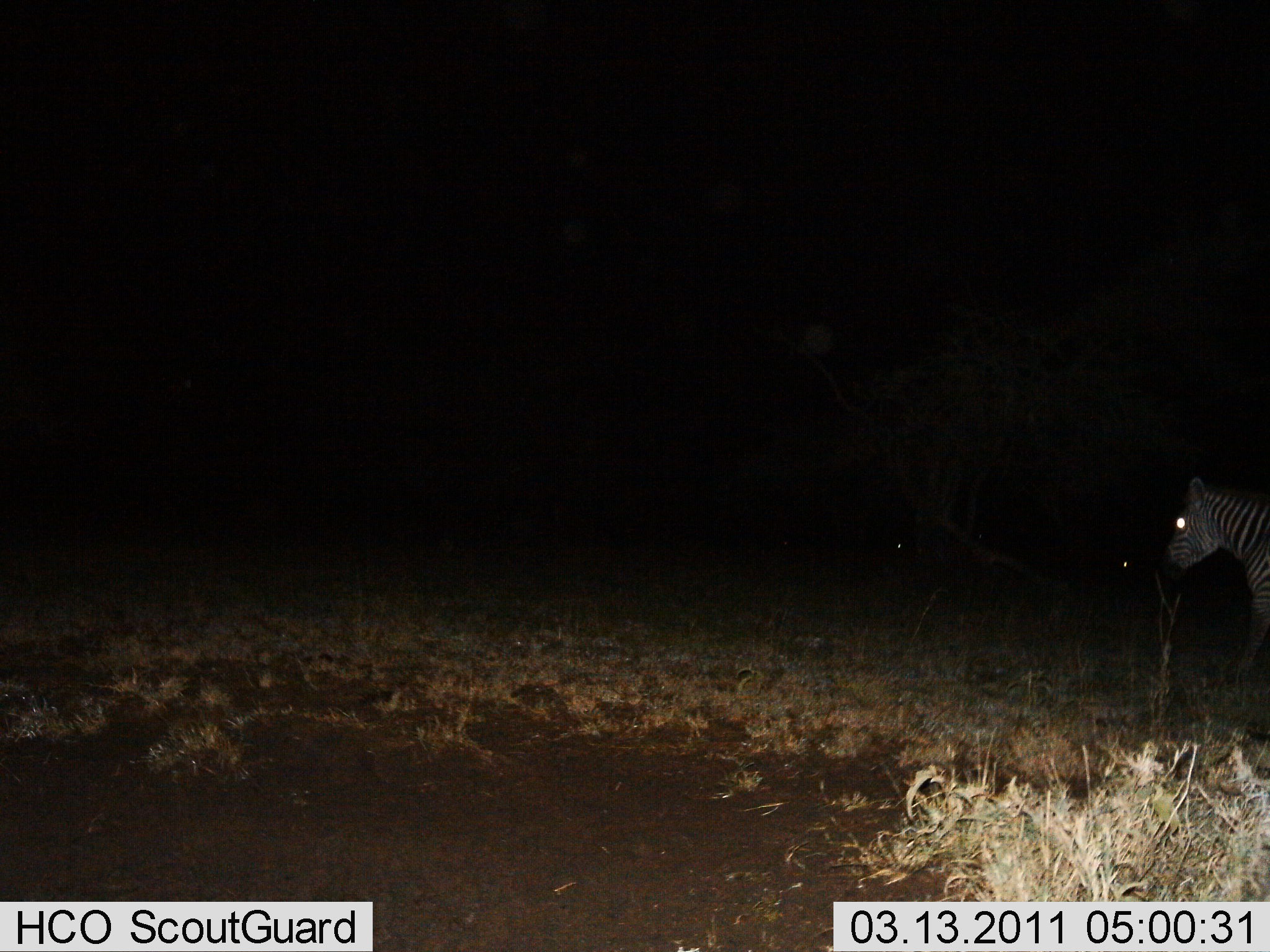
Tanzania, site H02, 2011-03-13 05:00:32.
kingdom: Animalia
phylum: Chordata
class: Mammalia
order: Perissodactyla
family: Equidae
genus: Equus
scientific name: Equus quagga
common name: plains zebra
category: zebra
Zebra (plains zebra) (Equus quagga), count 1. Behavior (volunteer vote fractions): standing 82%, resting 0%, moving 18%, interacting 0%. Young present (vote fraction): 0%. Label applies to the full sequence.